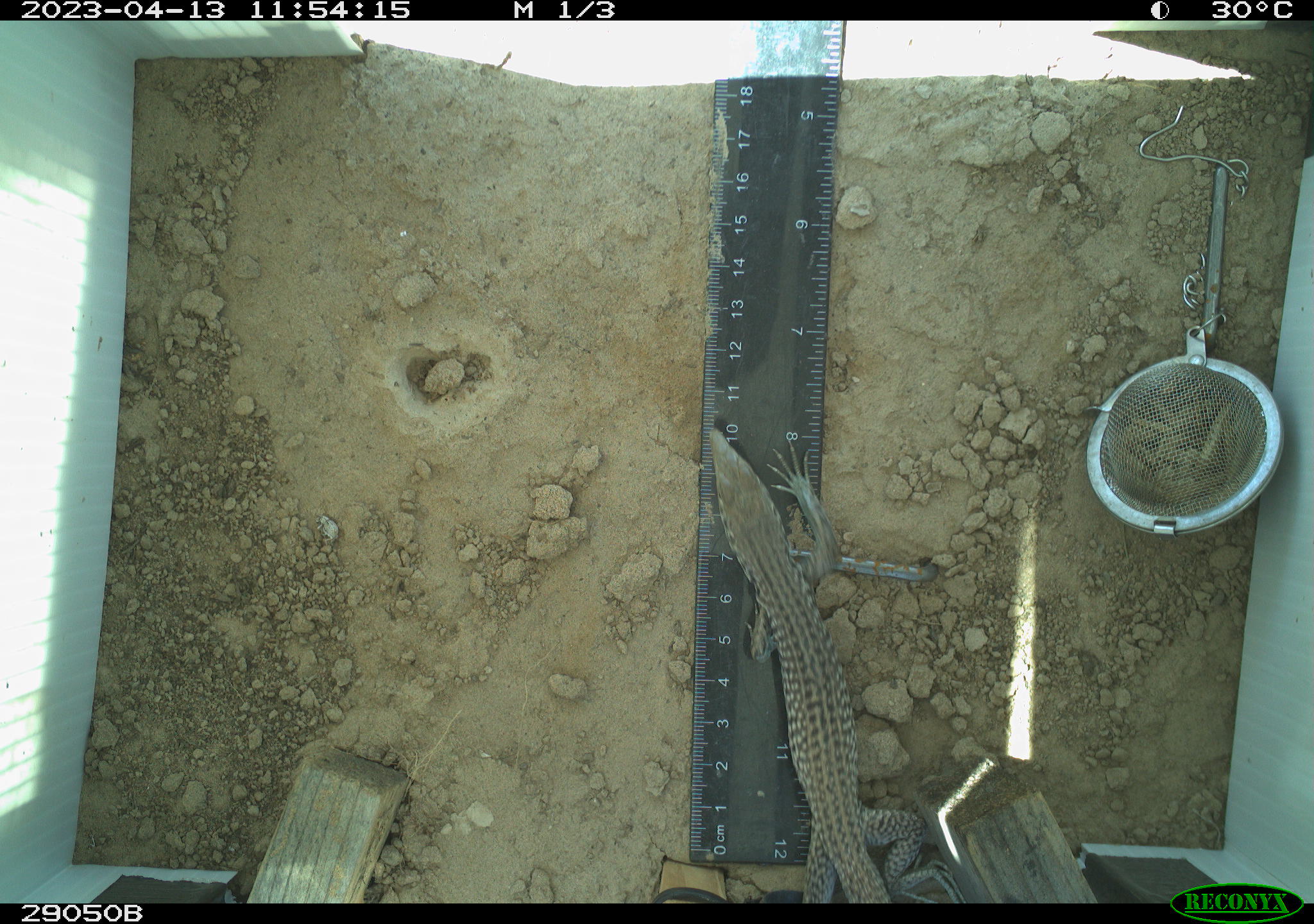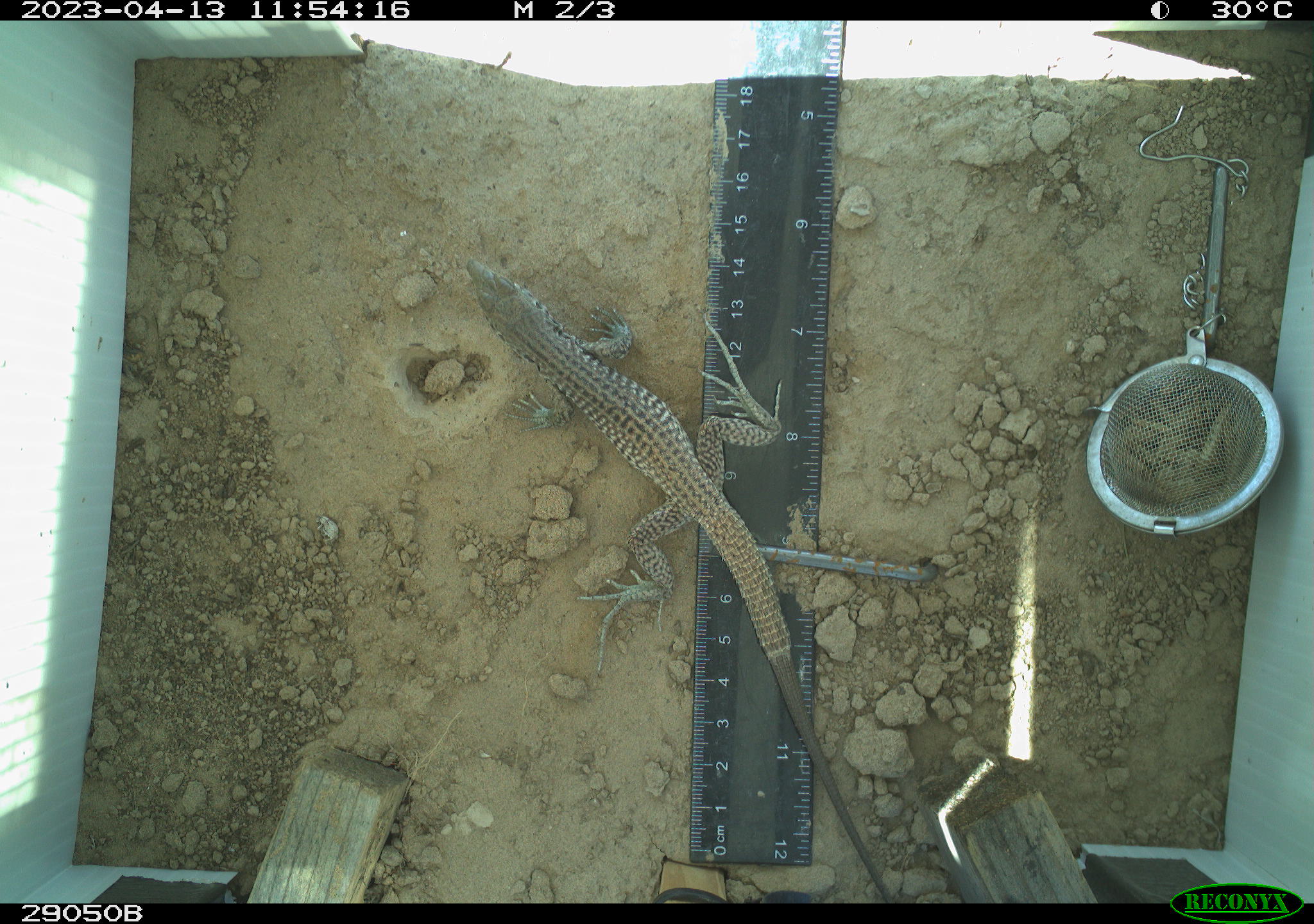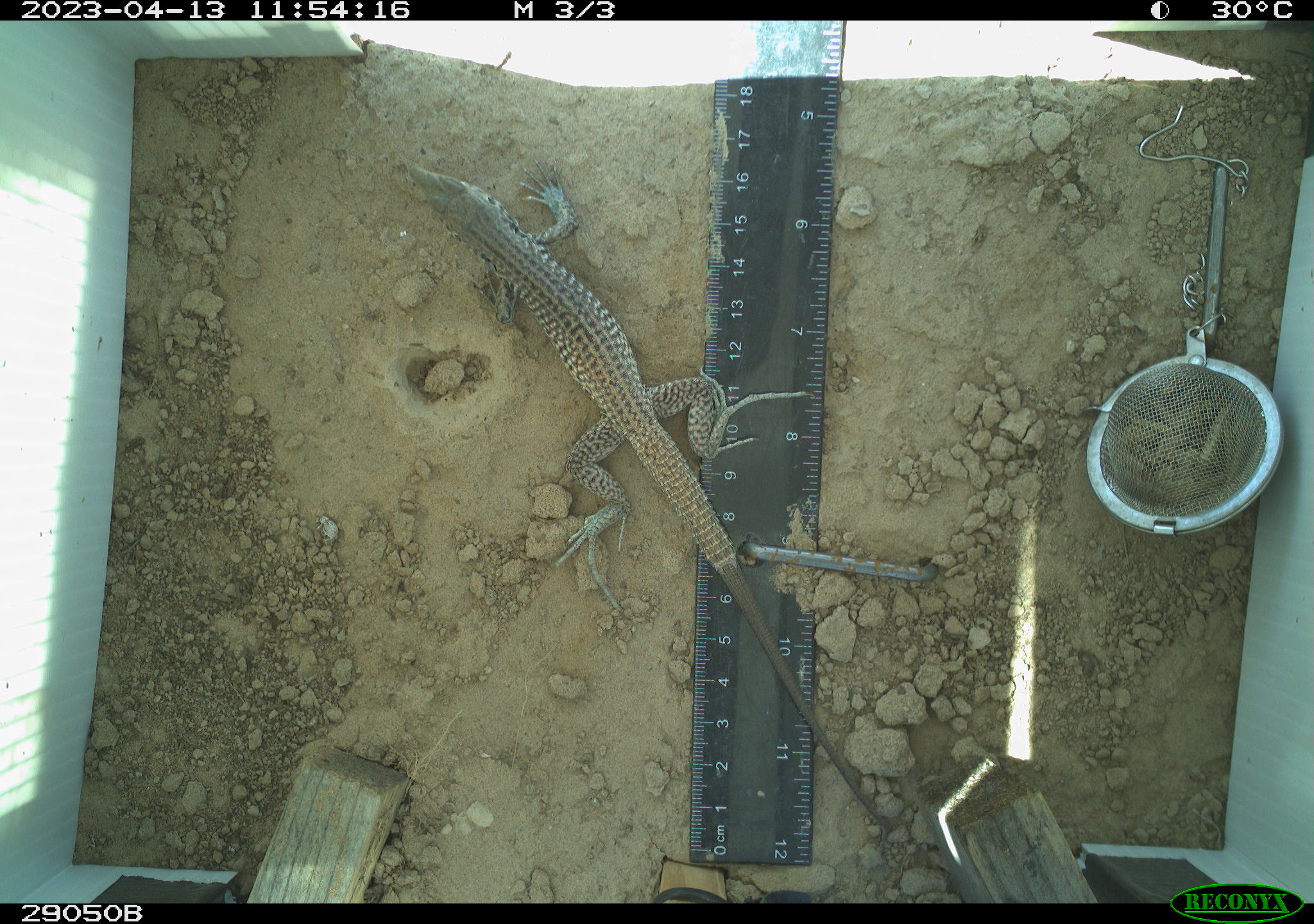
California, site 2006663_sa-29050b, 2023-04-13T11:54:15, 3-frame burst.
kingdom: Animalia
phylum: Chordata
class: Reptilia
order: Squamata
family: Teiidae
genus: Aspidoscelis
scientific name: Aspidoscelis tigris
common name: western whiptail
Western whiptail (Aspidoscelis tigris).